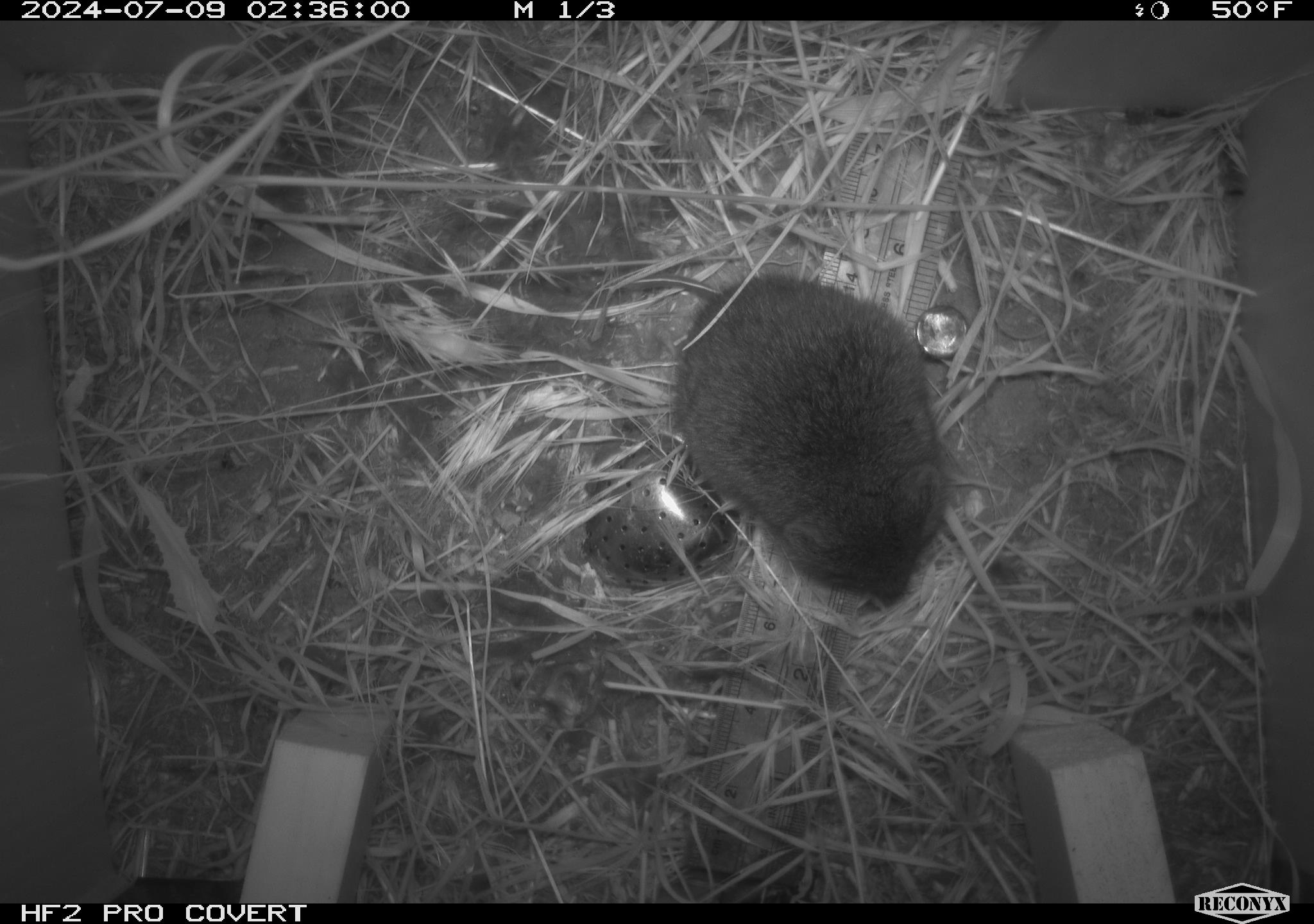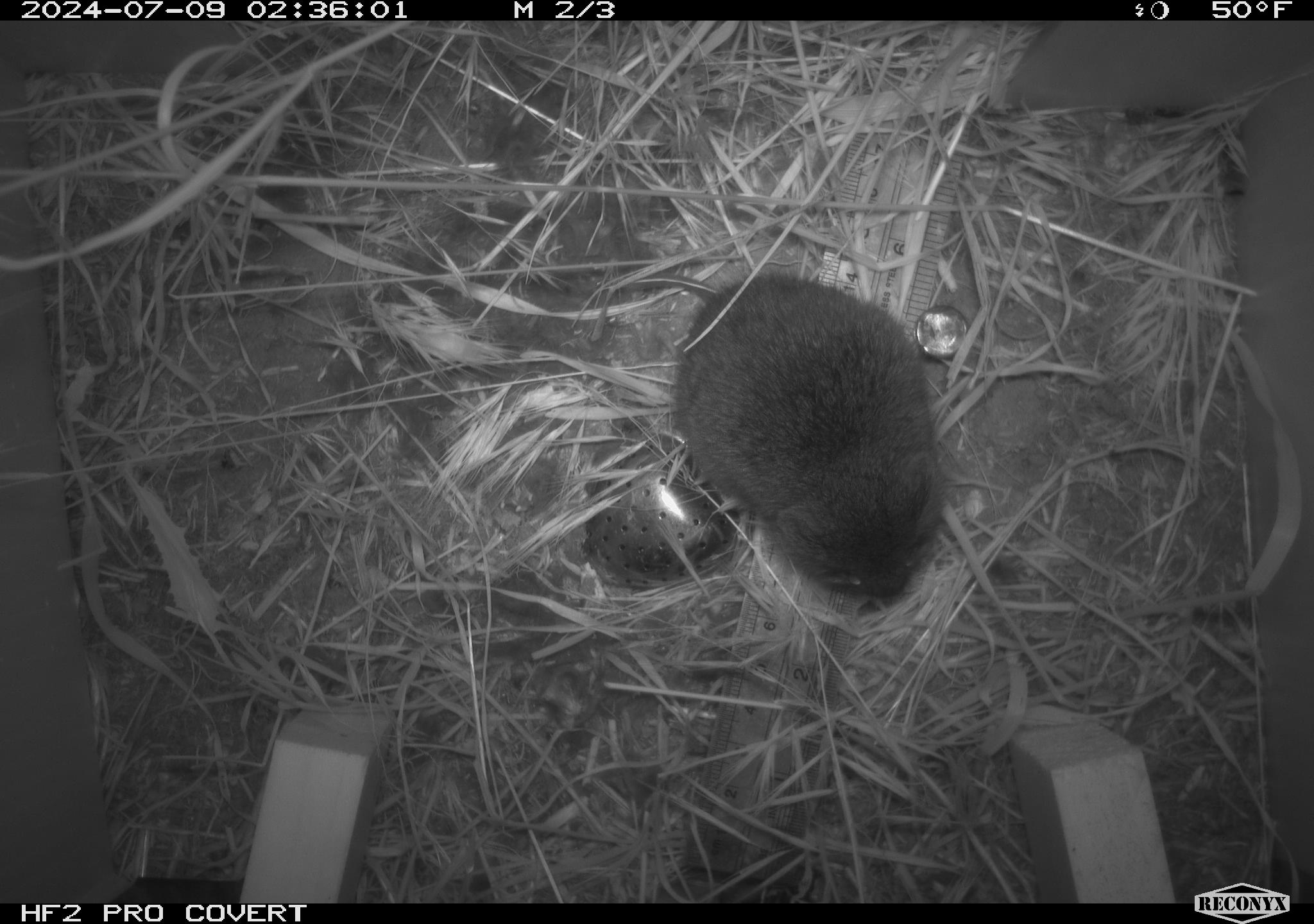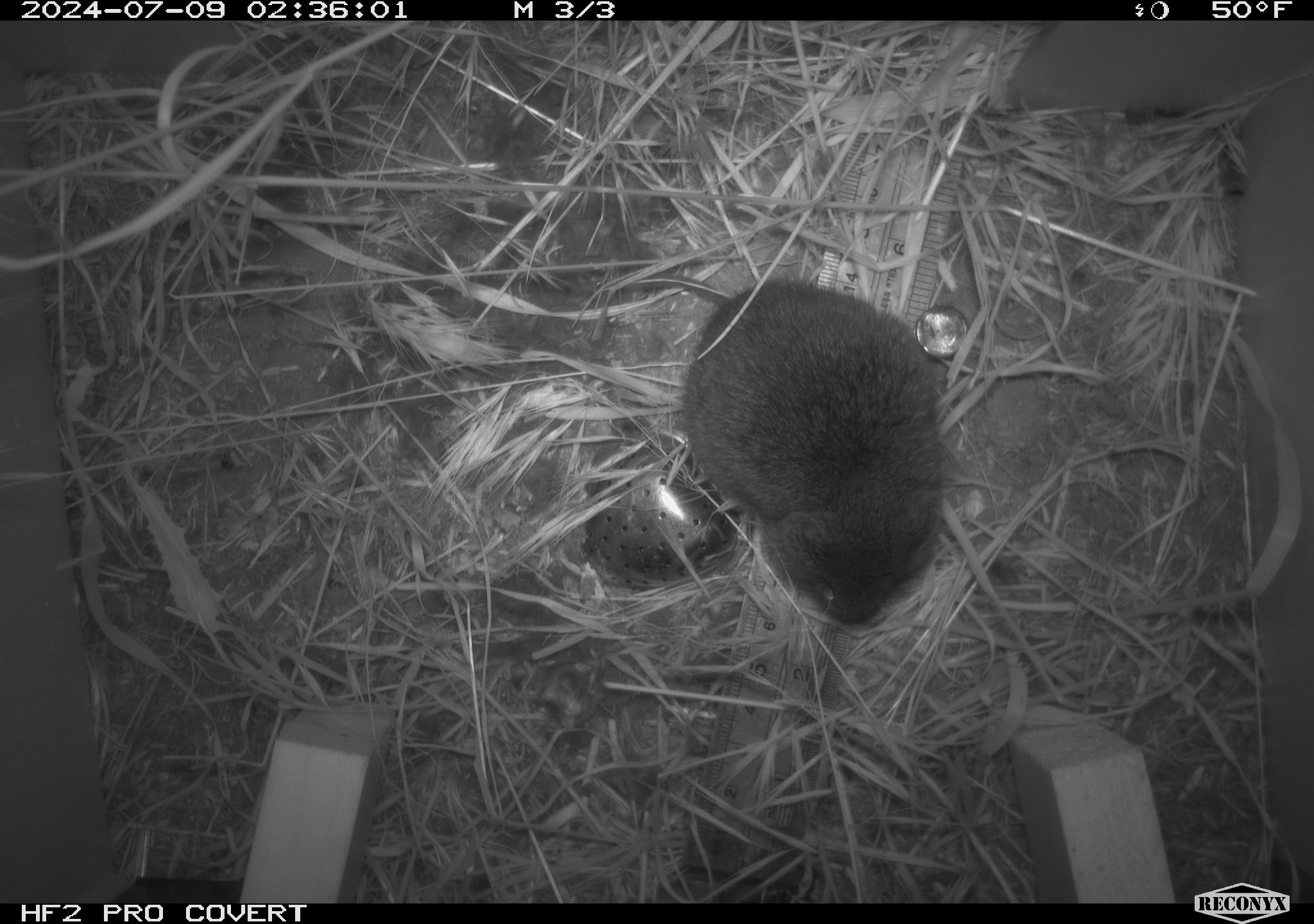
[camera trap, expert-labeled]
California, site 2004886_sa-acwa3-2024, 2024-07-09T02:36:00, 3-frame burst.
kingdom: Animalia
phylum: Chordata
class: Mammalia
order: Rodentia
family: Cricetidae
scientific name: Arvicolinae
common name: voles, lemmings, and muskrats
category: arvicolinae subfamily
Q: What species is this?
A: Arvicolinae subfamily (voles, lemmings, and muskrats) (Arvicolinae).